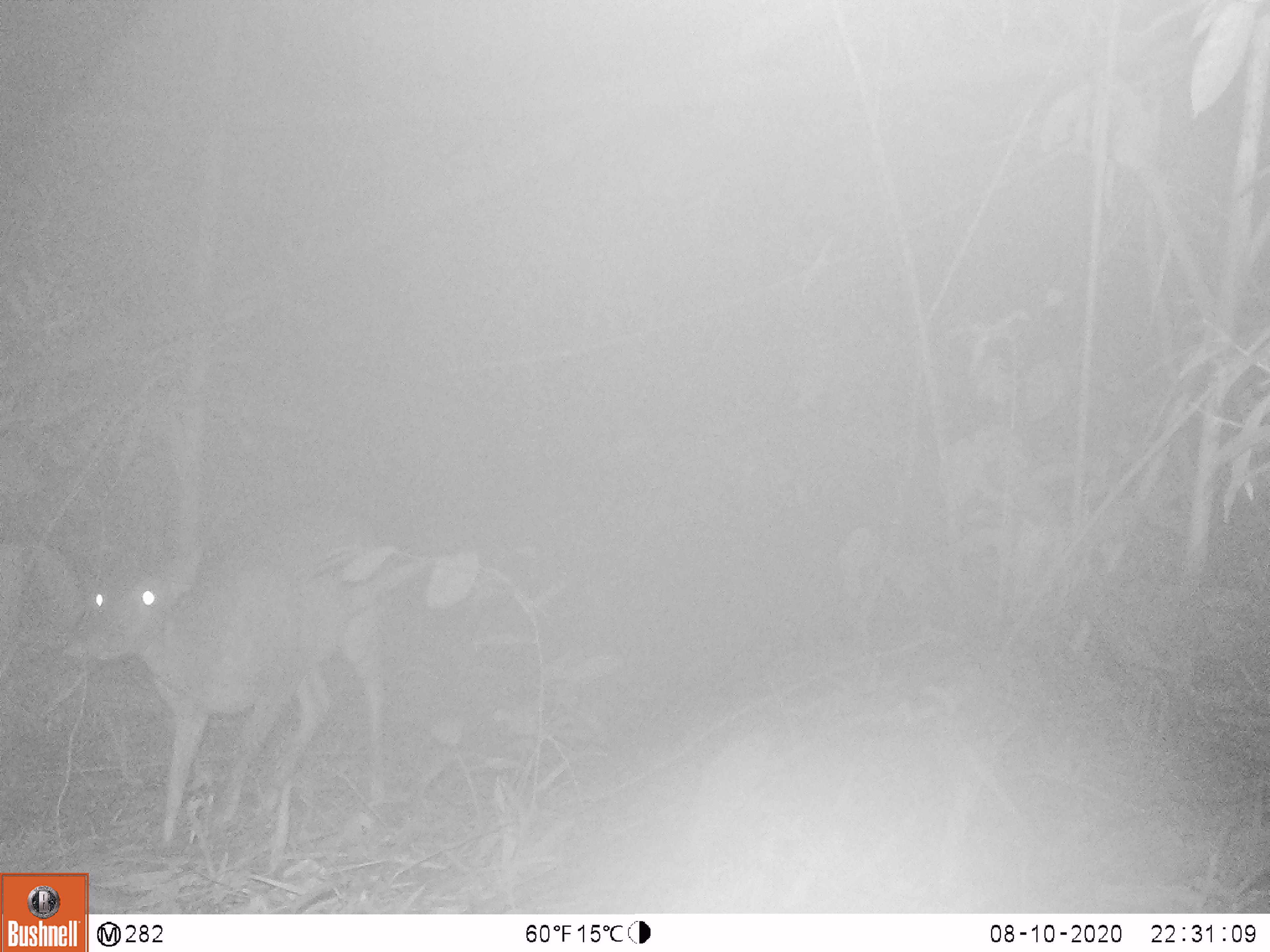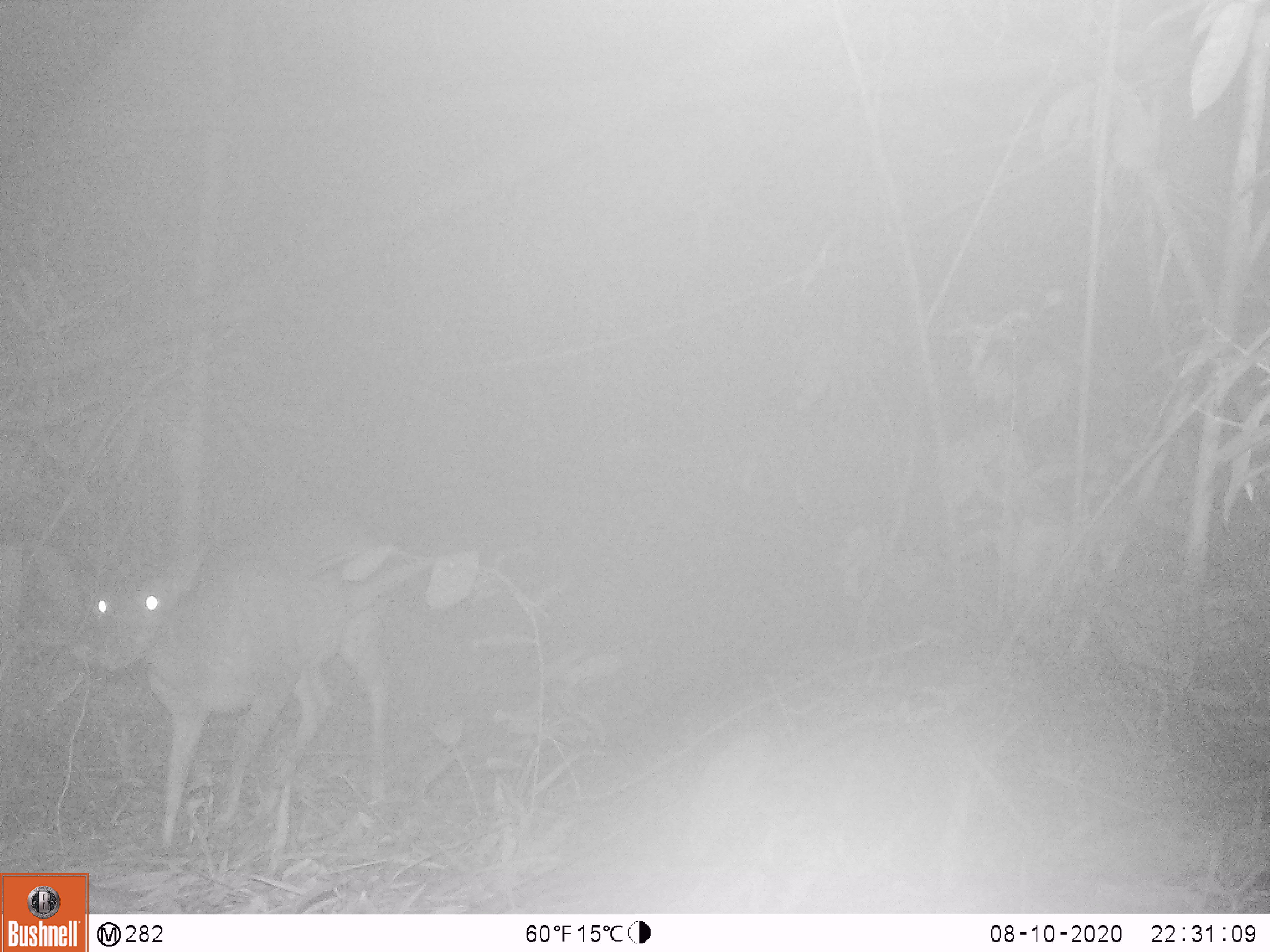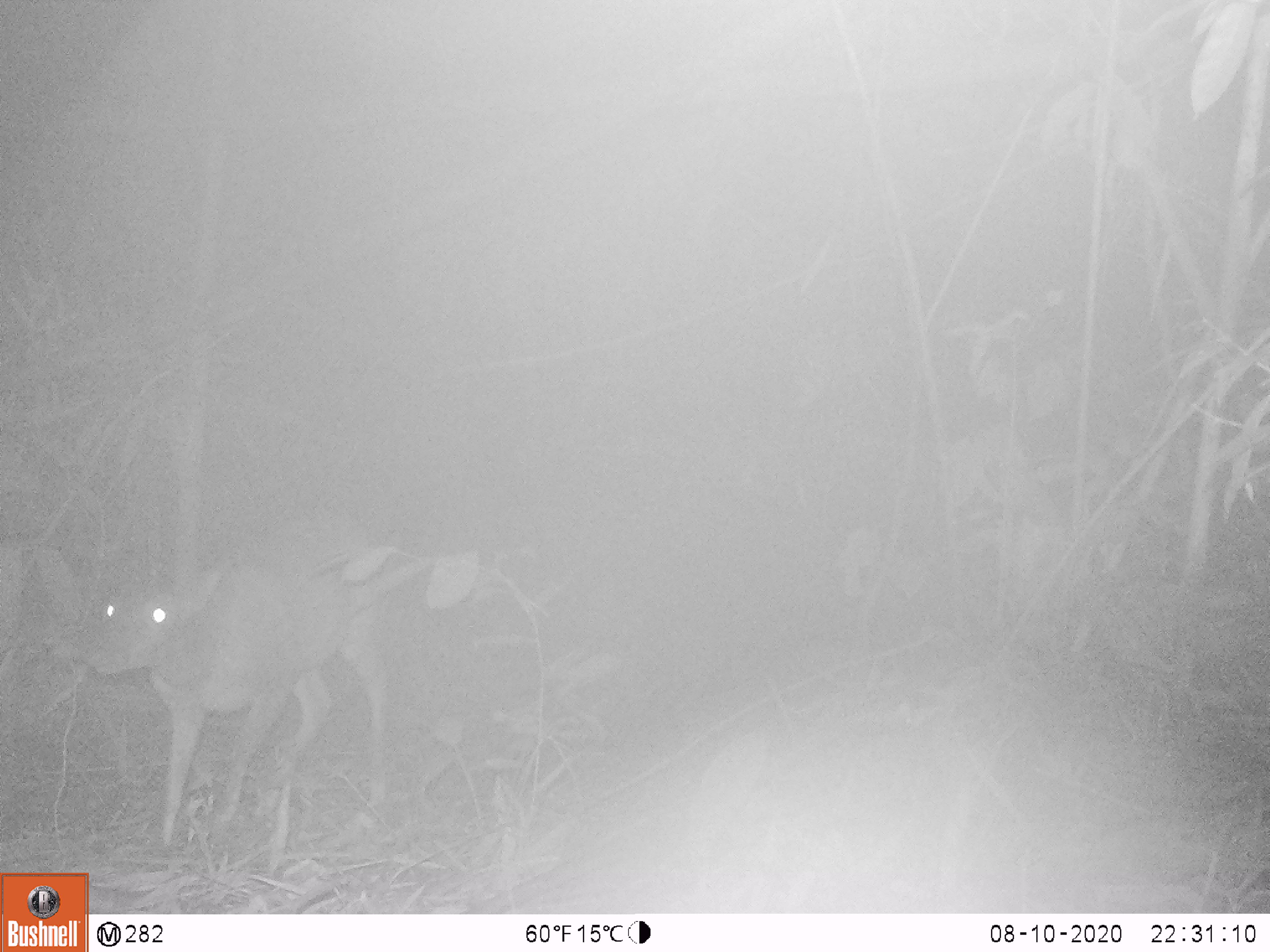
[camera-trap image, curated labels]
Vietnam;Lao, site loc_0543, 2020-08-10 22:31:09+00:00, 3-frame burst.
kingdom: Animalia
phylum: Chordata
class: Mammalia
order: Artiodactyla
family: Cervidae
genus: Muntiacus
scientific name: Muntiacus vuquangensis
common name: large-antlered muntjac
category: large antlered muntjac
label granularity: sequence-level